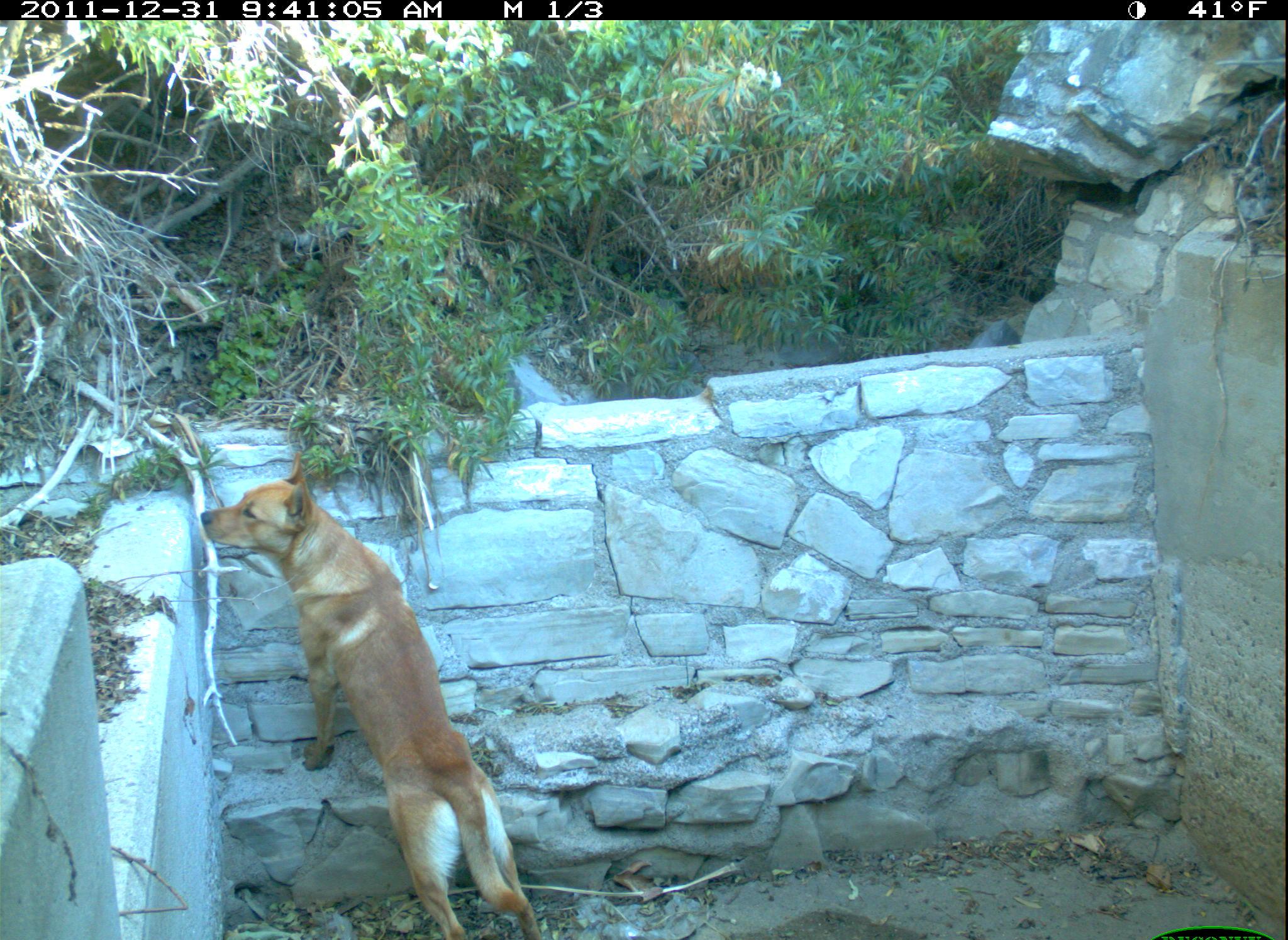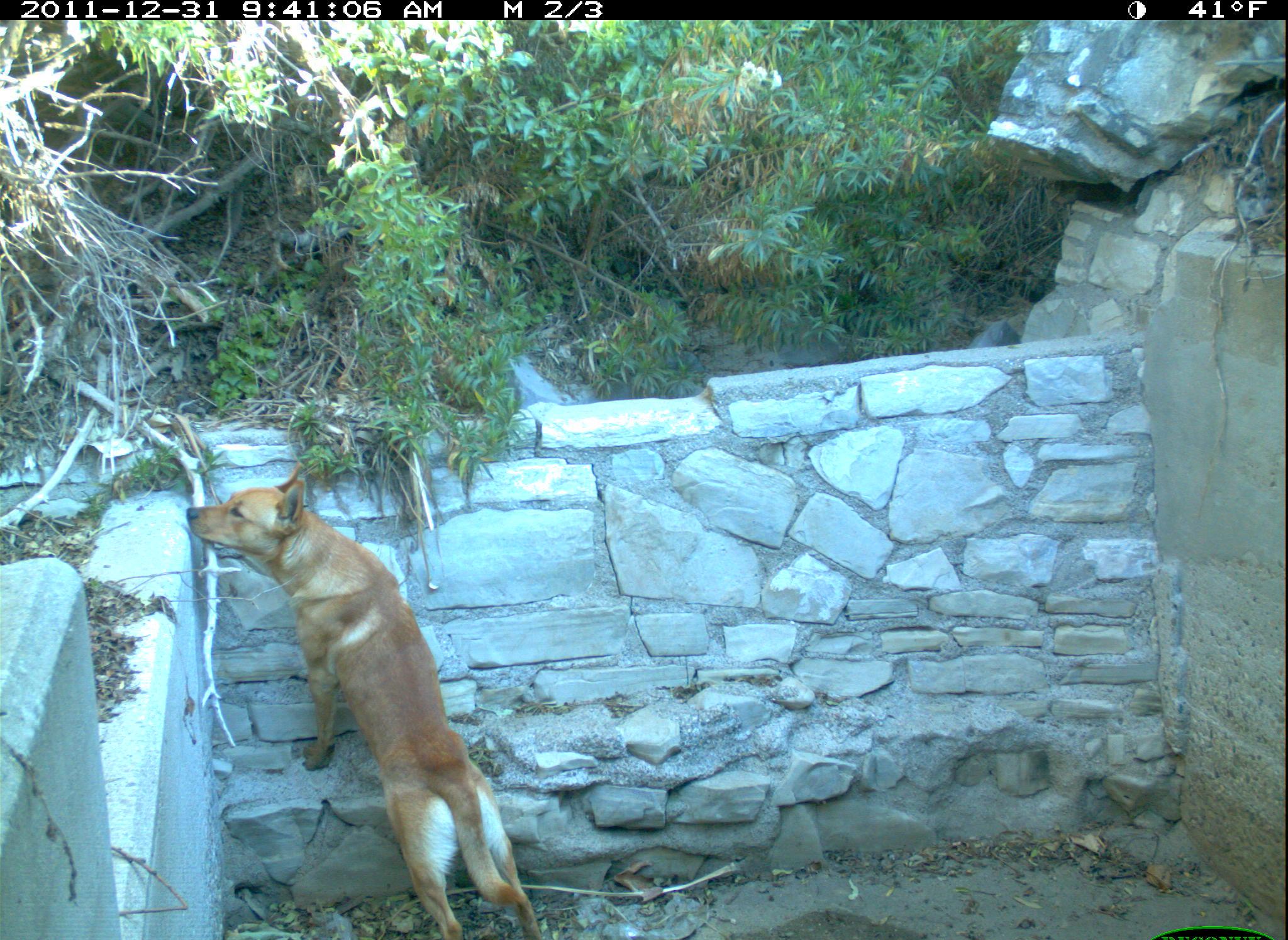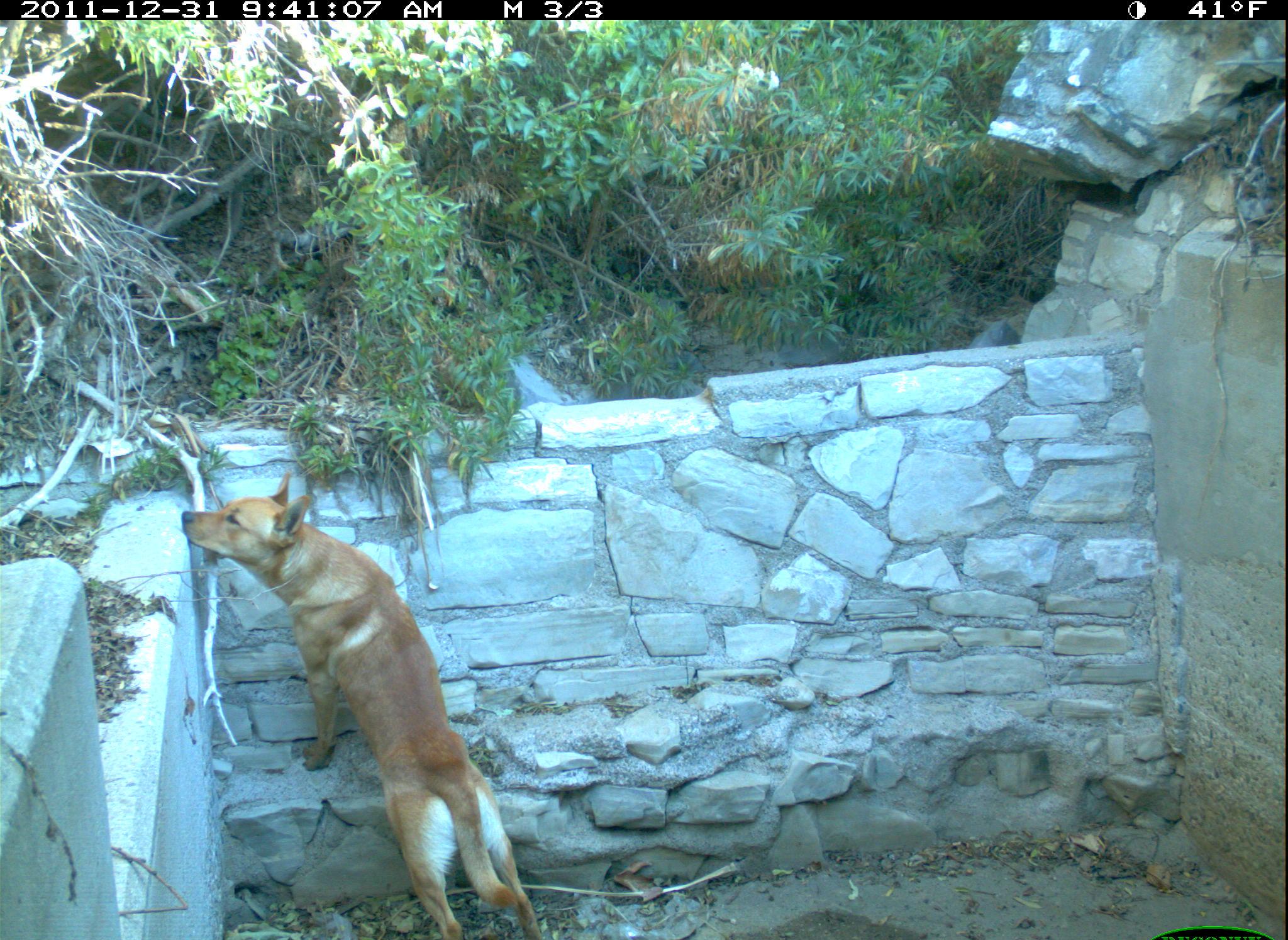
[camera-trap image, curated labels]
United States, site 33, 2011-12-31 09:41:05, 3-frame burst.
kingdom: Animalia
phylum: Chordata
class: Mammalia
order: Carnivora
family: Canidae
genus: Canis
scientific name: Canis familiaris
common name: domestic dog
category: dog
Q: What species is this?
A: Dog (domestic dog) (Canis familiaris).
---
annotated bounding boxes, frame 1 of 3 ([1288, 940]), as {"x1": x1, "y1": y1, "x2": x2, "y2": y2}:
dog: {"x1": 190, "y1": 448, "x2": 539, "y2": 937}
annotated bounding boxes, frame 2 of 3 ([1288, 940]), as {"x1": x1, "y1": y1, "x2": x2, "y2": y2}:
dog: {"x1": 187, "y1": 465, "x2": 557, "y2": 940}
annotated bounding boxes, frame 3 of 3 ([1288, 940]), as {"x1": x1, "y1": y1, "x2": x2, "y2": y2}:
dog: {"x1": 179, "y1": 461, "x2": 554, "y2": 940}